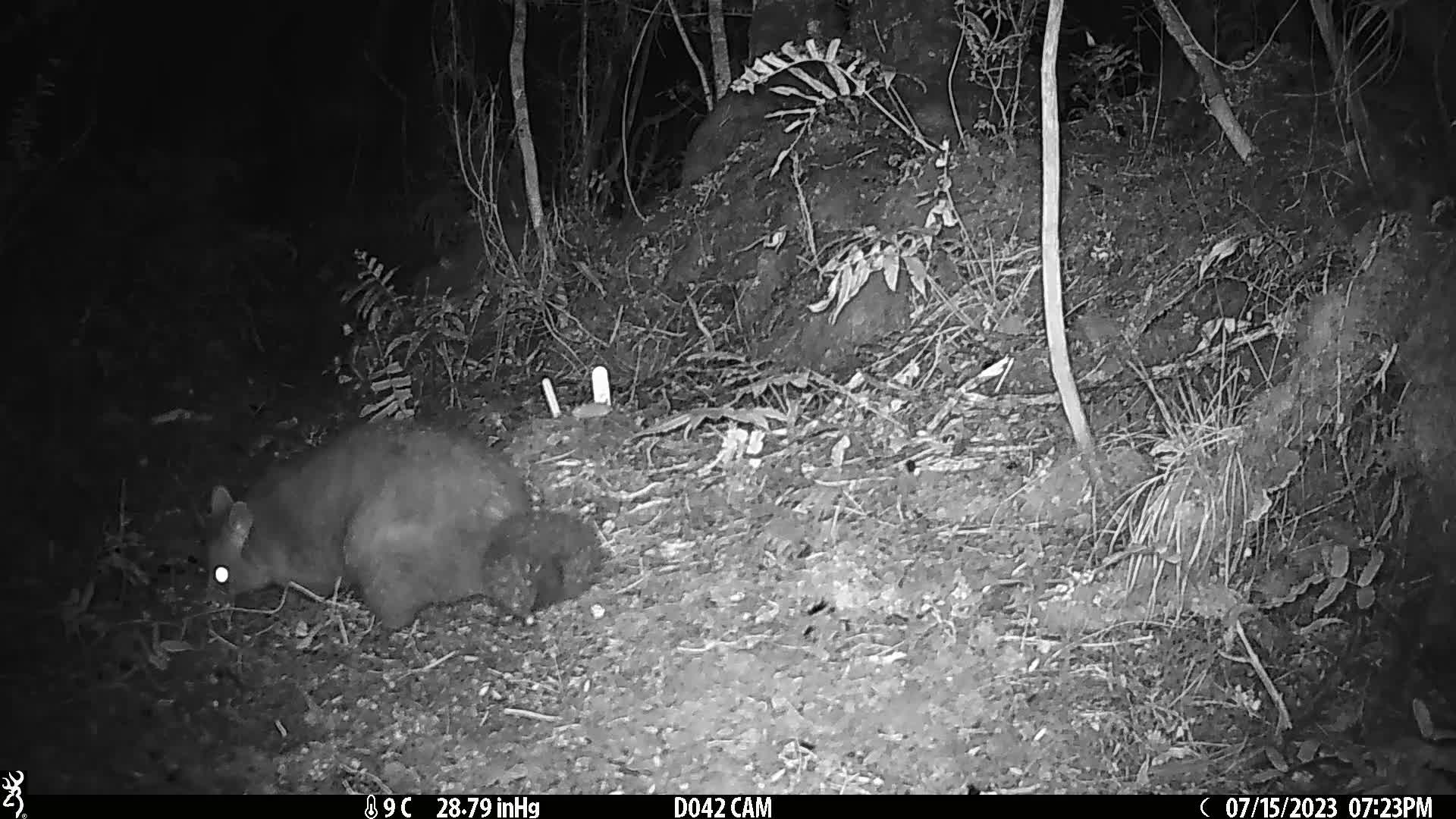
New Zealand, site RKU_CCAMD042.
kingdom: Animalia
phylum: Chordata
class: Mammalia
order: Diprotodontia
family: Phalangeridae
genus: Trichosurus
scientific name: Trichosurus vulpecula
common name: common brushtail possum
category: possum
Possum (common brushtail possum) (Trichosurus vulpecula).